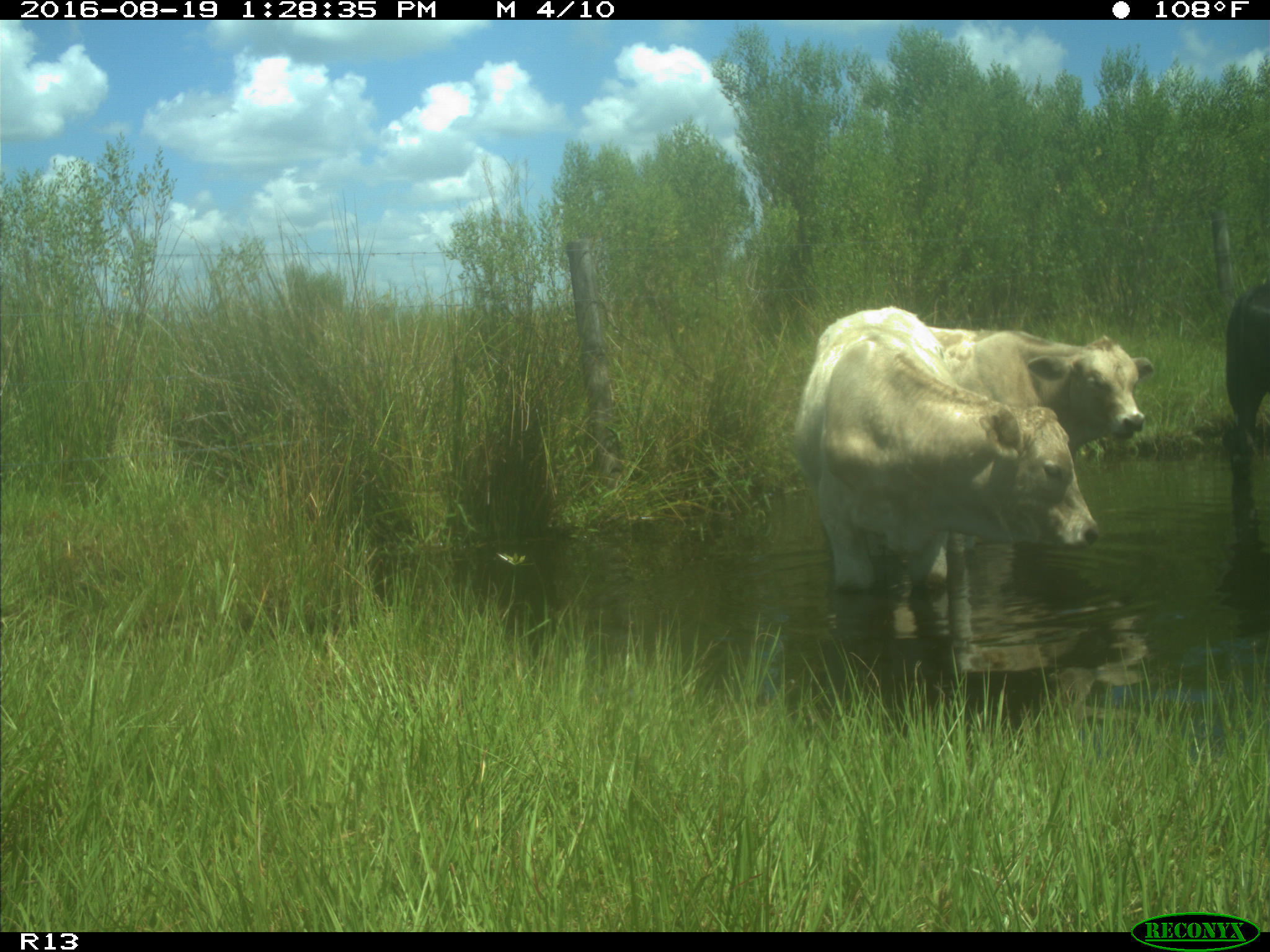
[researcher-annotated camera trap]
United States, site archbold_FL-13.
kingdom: Animalia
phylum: Chordata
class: Mammalia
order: Artiodactyla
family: Bovidae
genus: Bos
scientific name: Bos taurus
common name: domestic cow